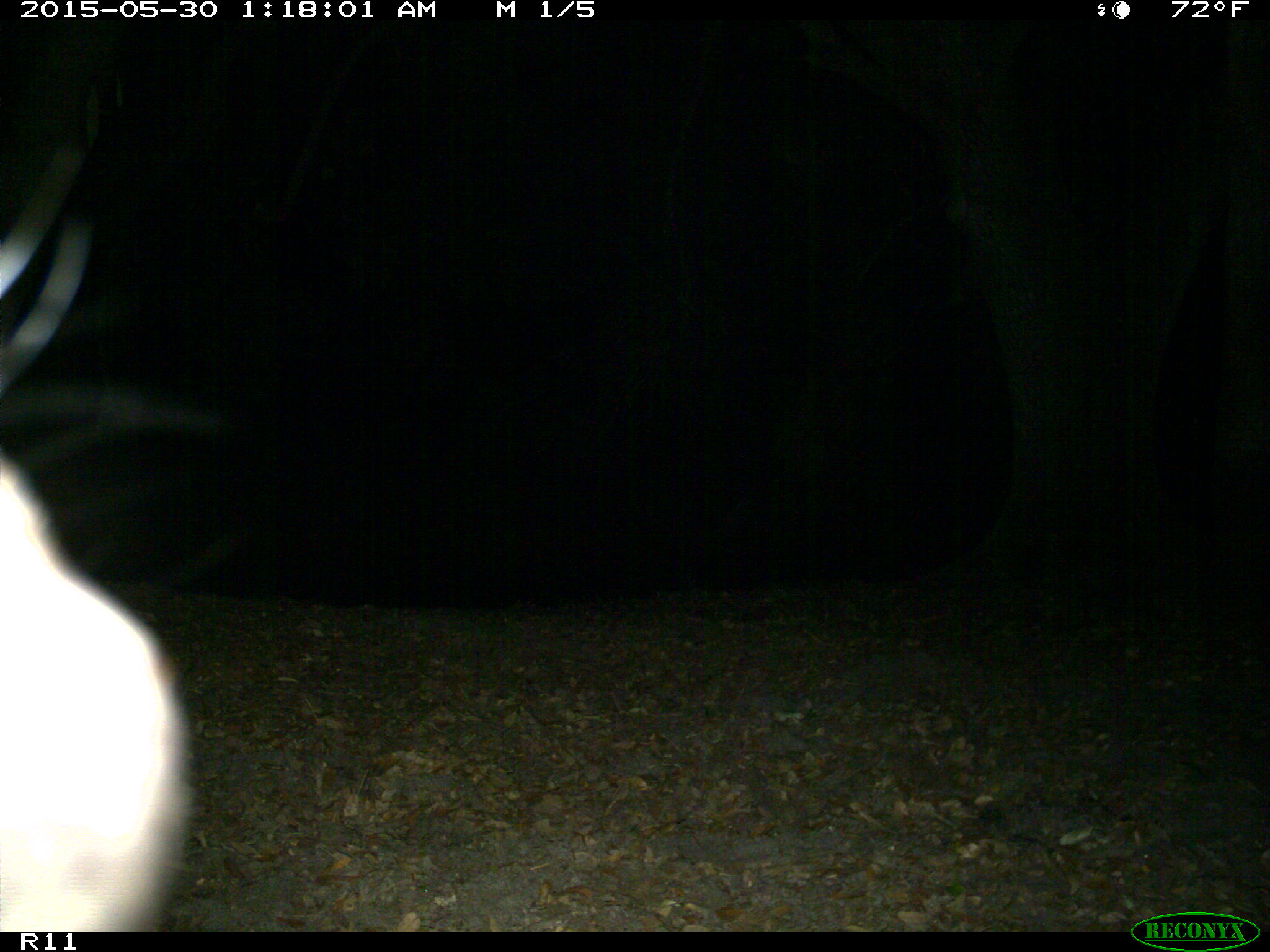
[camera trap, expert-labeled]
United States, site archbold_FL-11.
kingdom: Animalia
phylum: Chordata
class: Mammalia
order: Artiodactyla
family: Bovidae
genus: Bos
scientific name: Bos taurus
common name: domestic cow